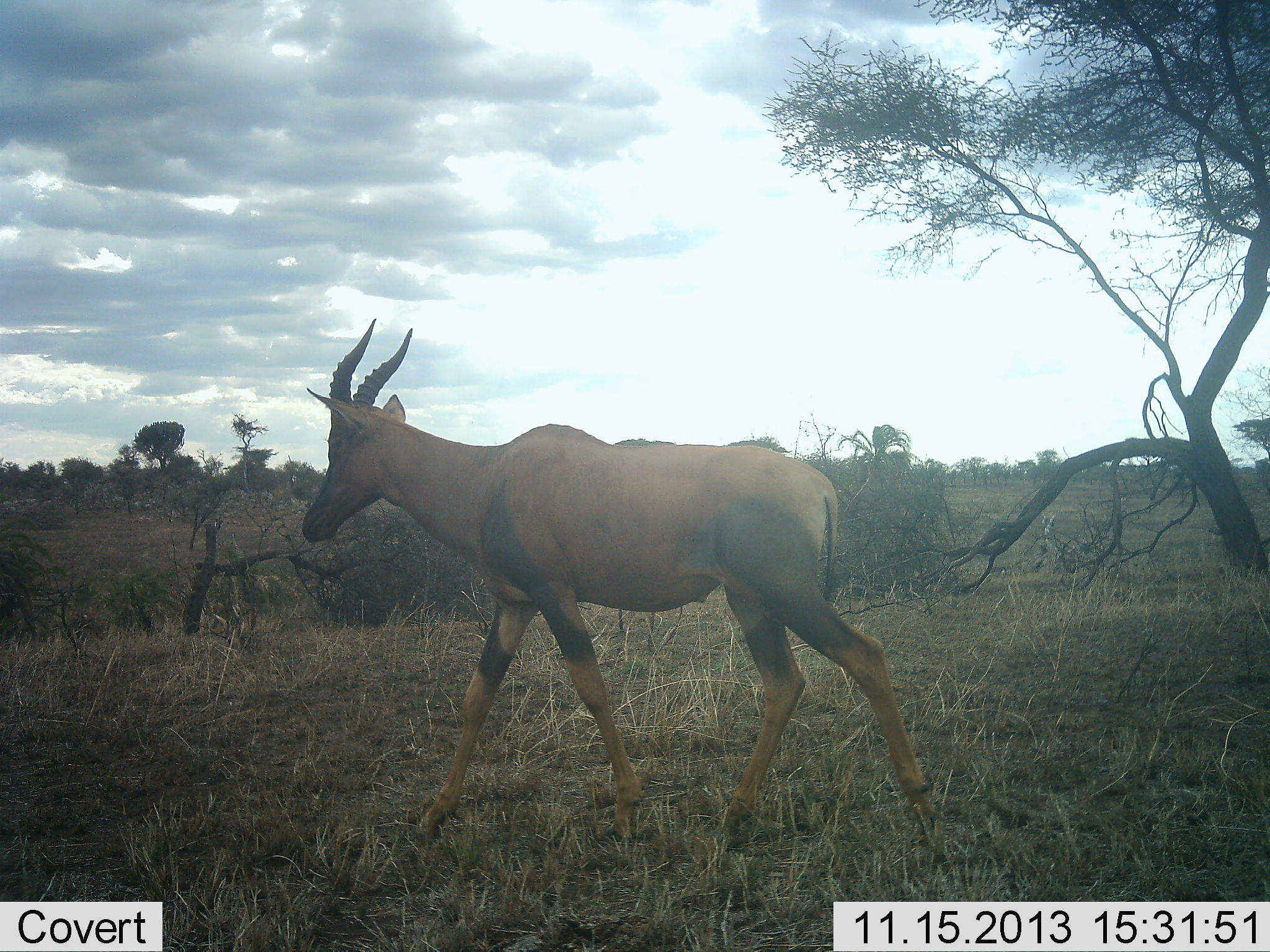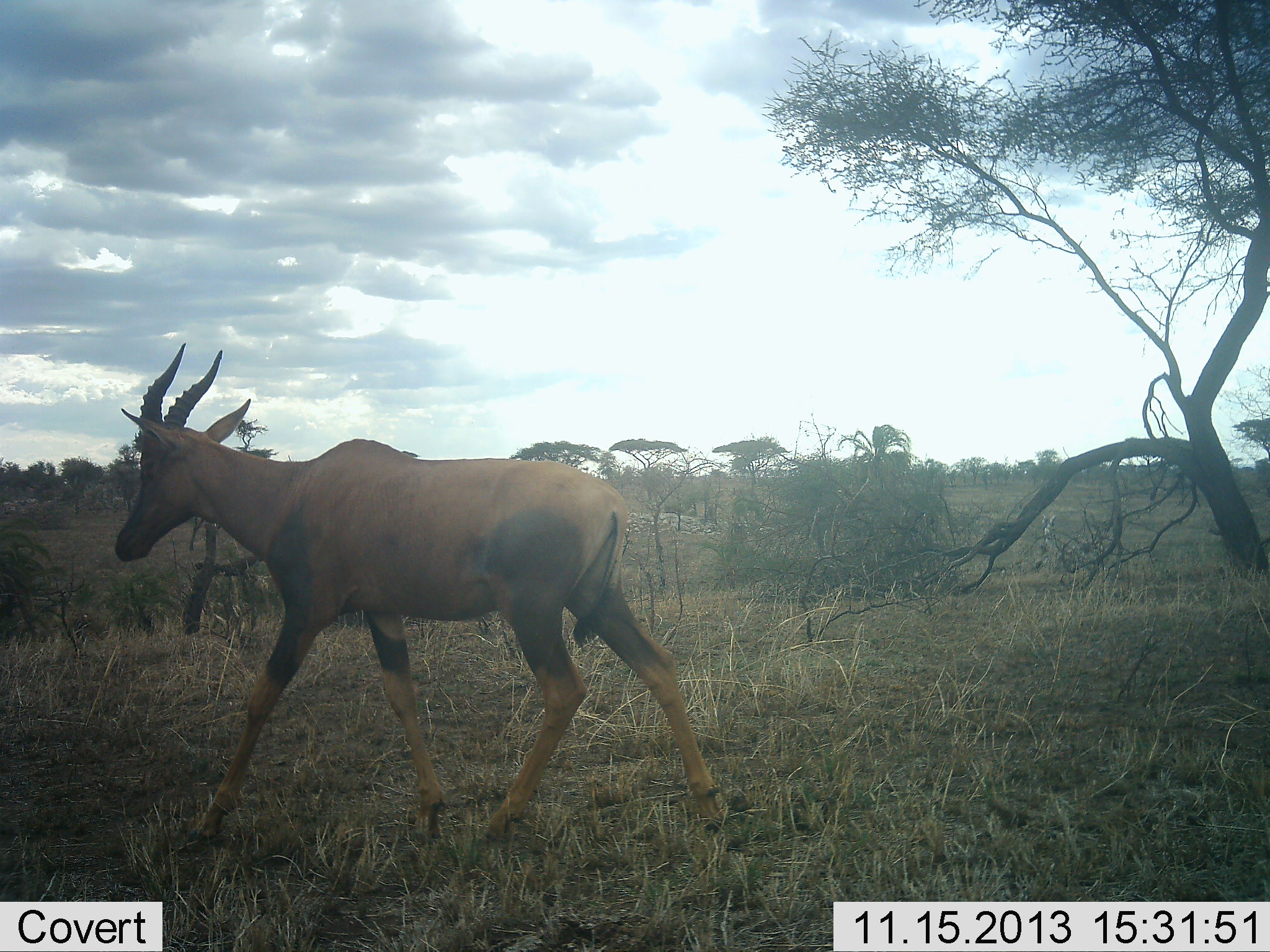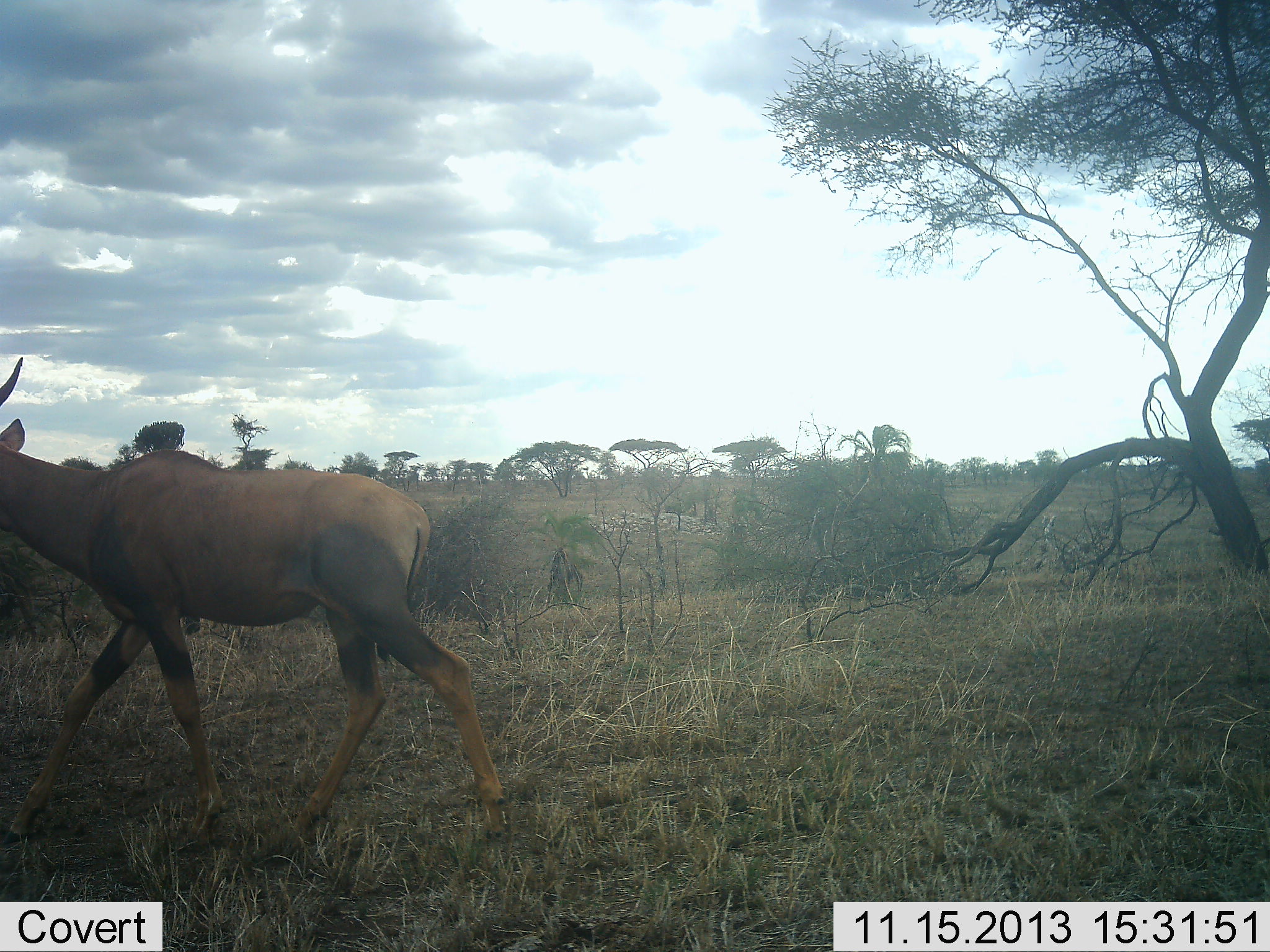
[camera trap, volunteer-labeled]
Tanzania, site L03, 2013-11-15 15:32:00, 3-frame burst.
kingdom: Animalia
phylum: Chordata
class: Mammalia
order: Artiodactyla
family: Bovidae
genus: Damaliscus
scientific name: Damaliscus lunatus jimela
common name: topi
Topi (Damaliscus lunatus jimela), count 1. Behavior (volunteer vote fractions): standing 10%, resting 0%, moving 100%, interacting 0%. Young present (vote fraction): 0%. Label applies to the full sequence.